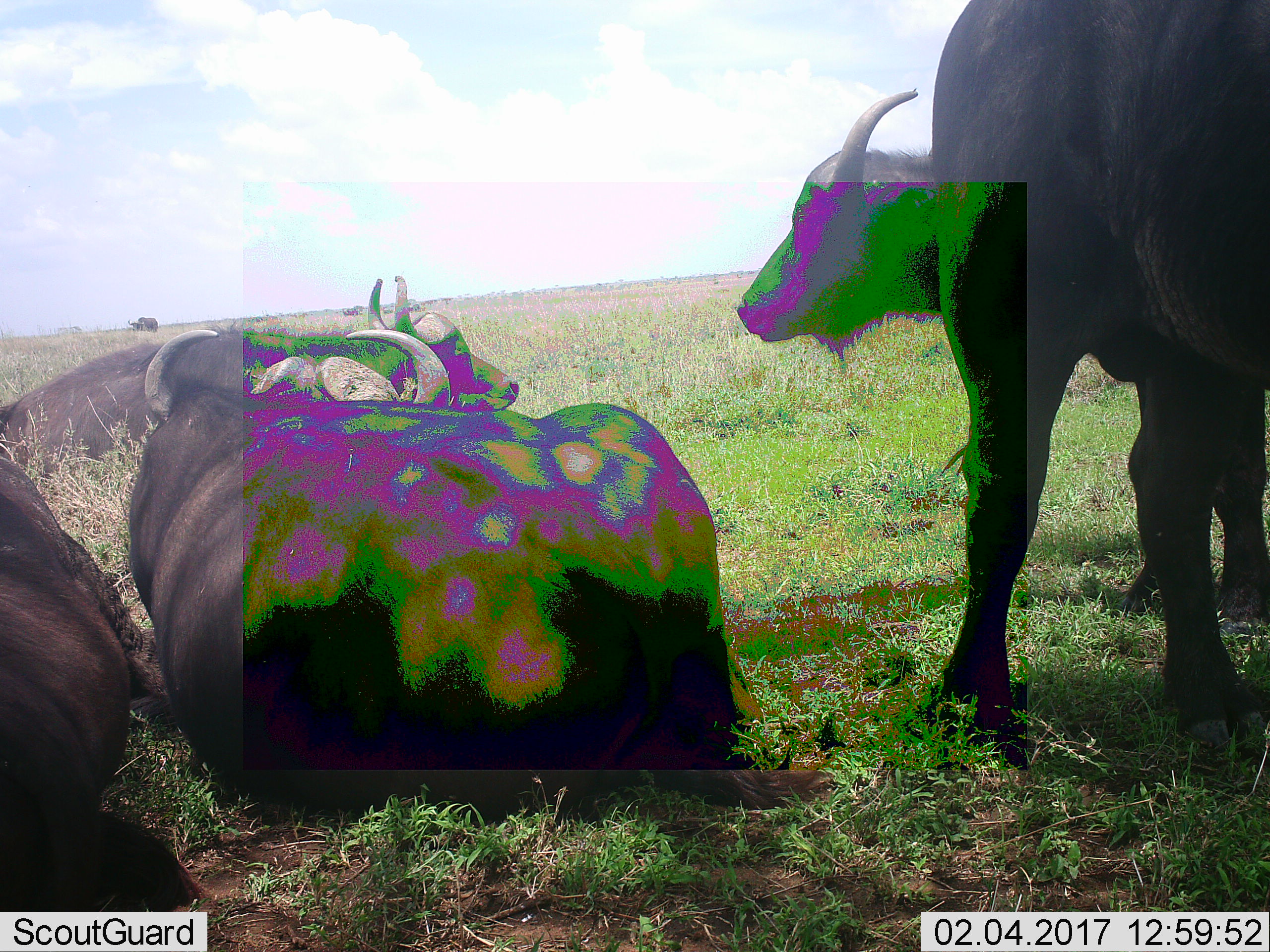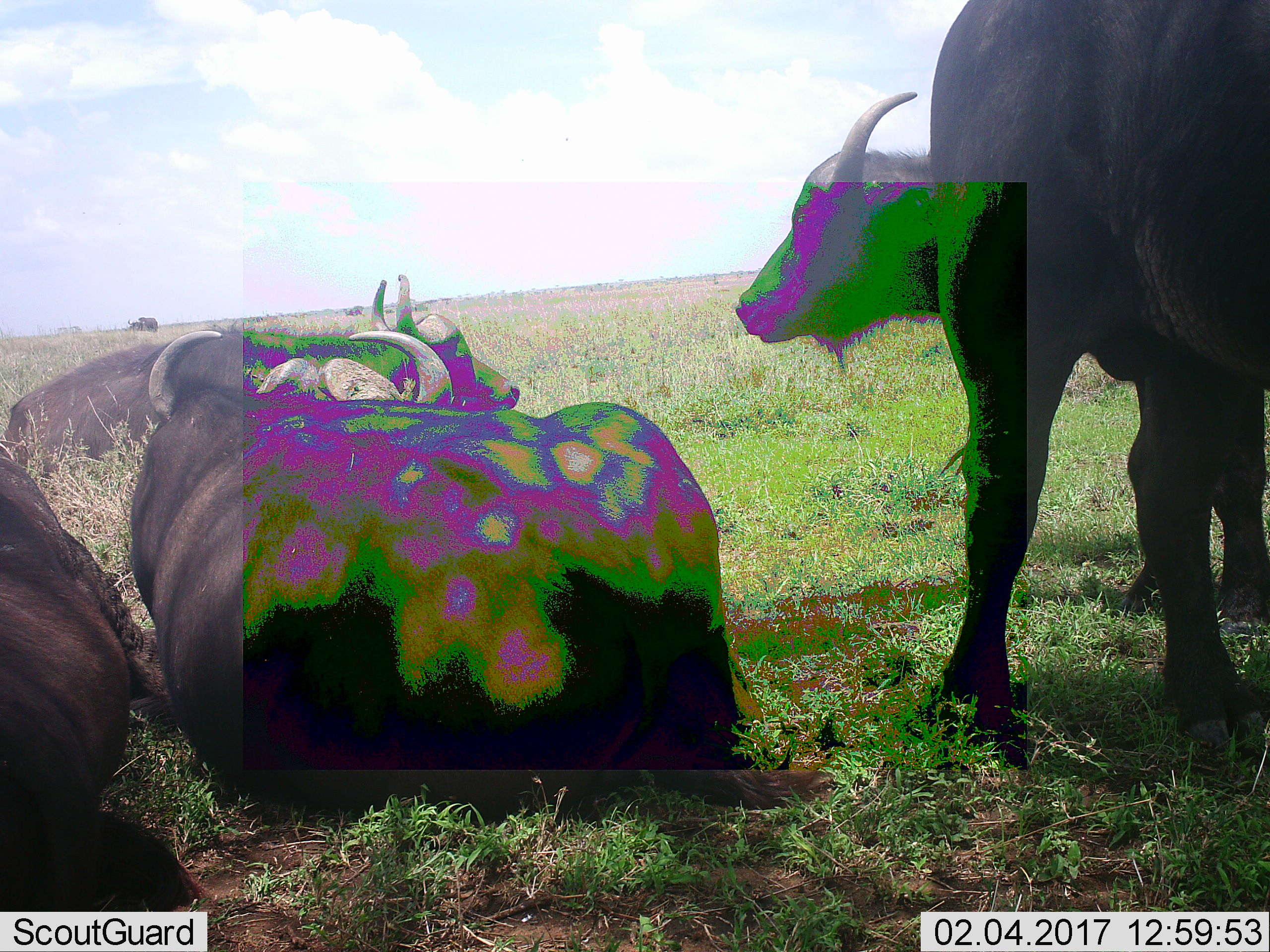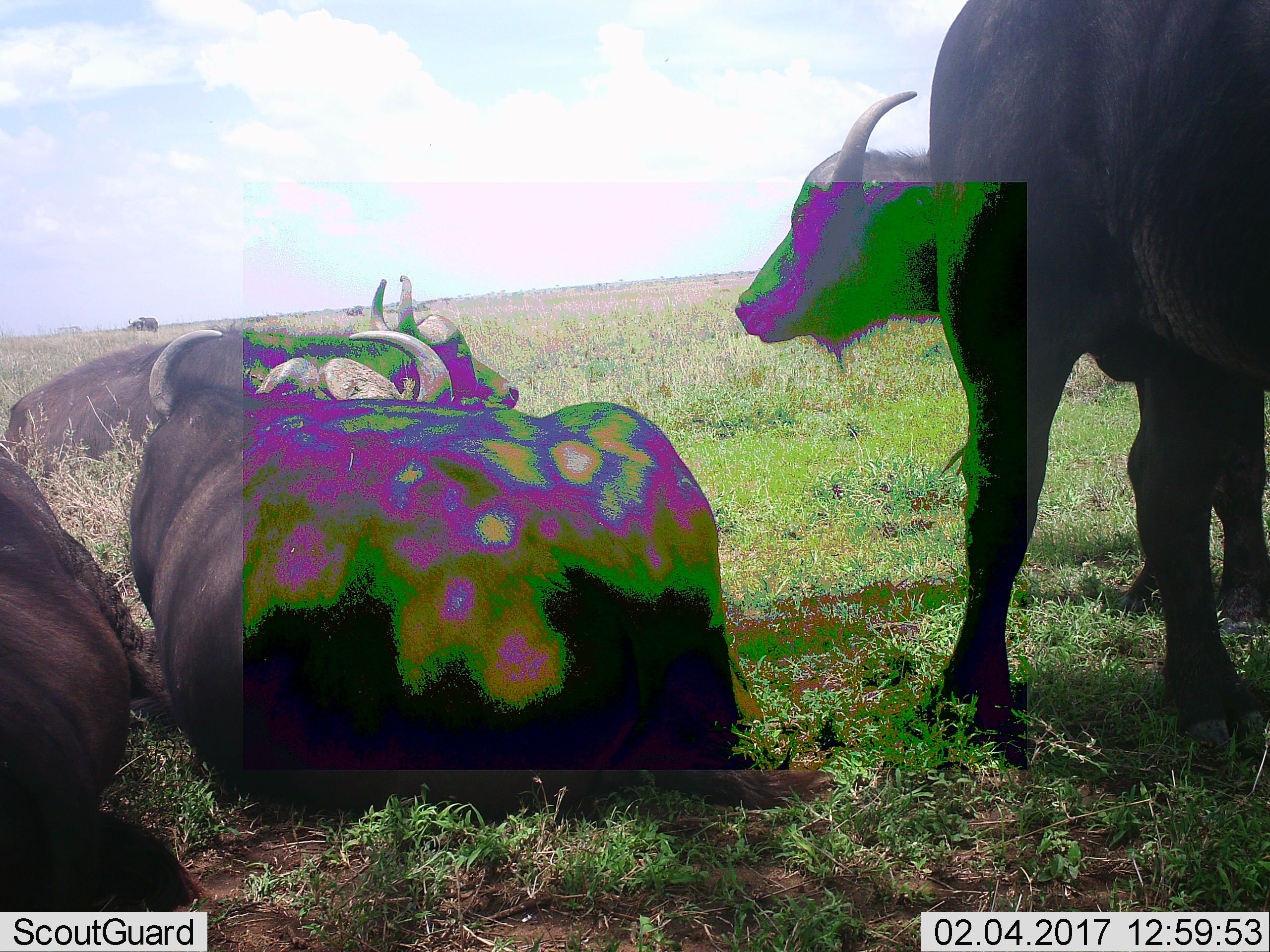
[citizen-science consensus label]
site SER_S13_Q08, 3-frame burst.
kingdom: Animalia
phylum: Chordata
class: Mammalia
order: Artiodactyla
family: Bovidae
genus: Syncerus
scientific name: Syncerus caffer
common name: african buffalo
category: buffalo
Buffalo (african buffalo) (Syncerus caffer), count 5. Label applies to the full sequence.